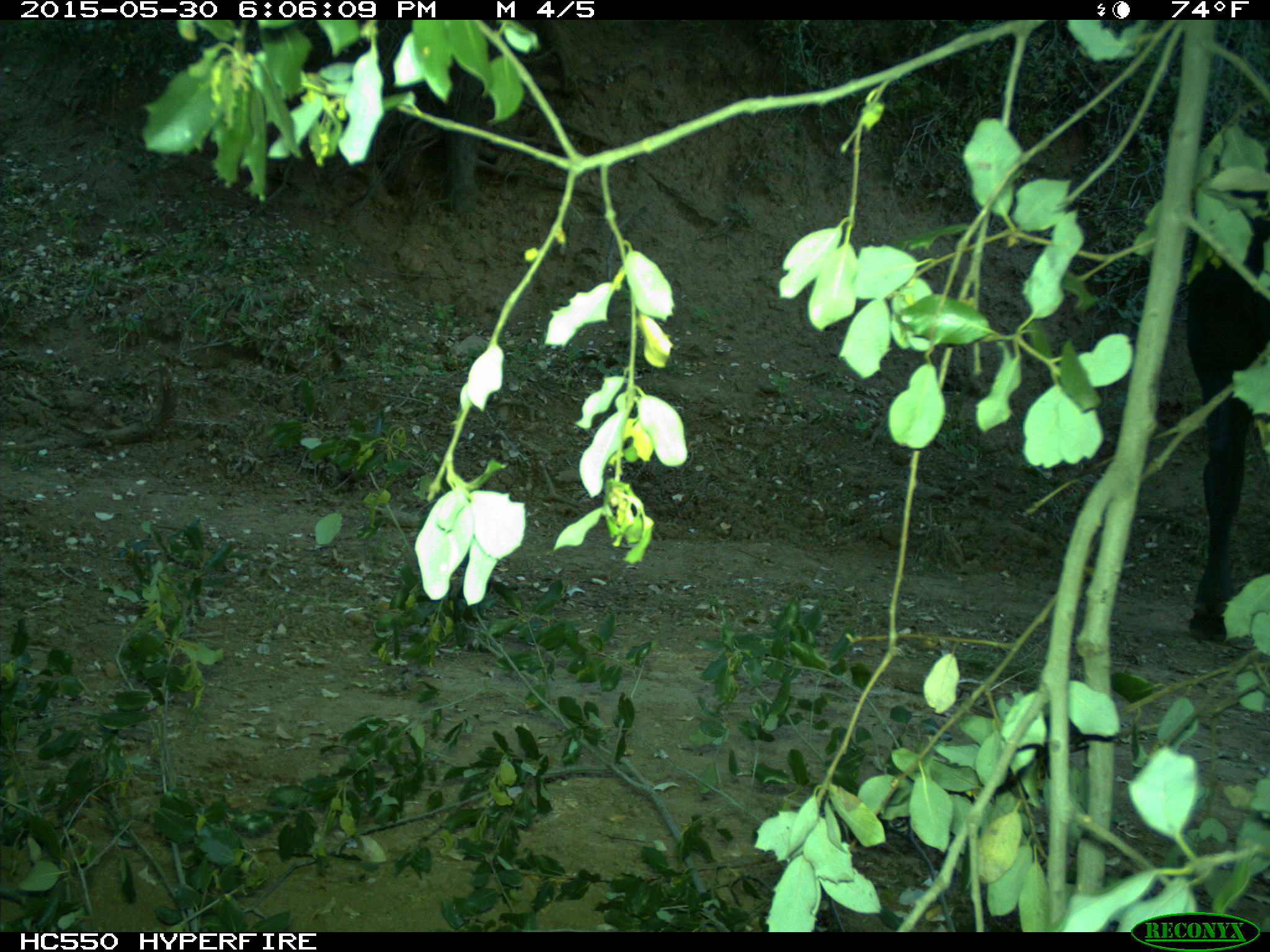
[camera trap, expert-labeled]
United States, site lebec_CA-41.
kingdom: Animalia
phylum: Chordata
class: Mammalia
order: Artiodactyla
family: Bovidae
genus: Bos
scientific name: Bos taurus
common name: domestic cow